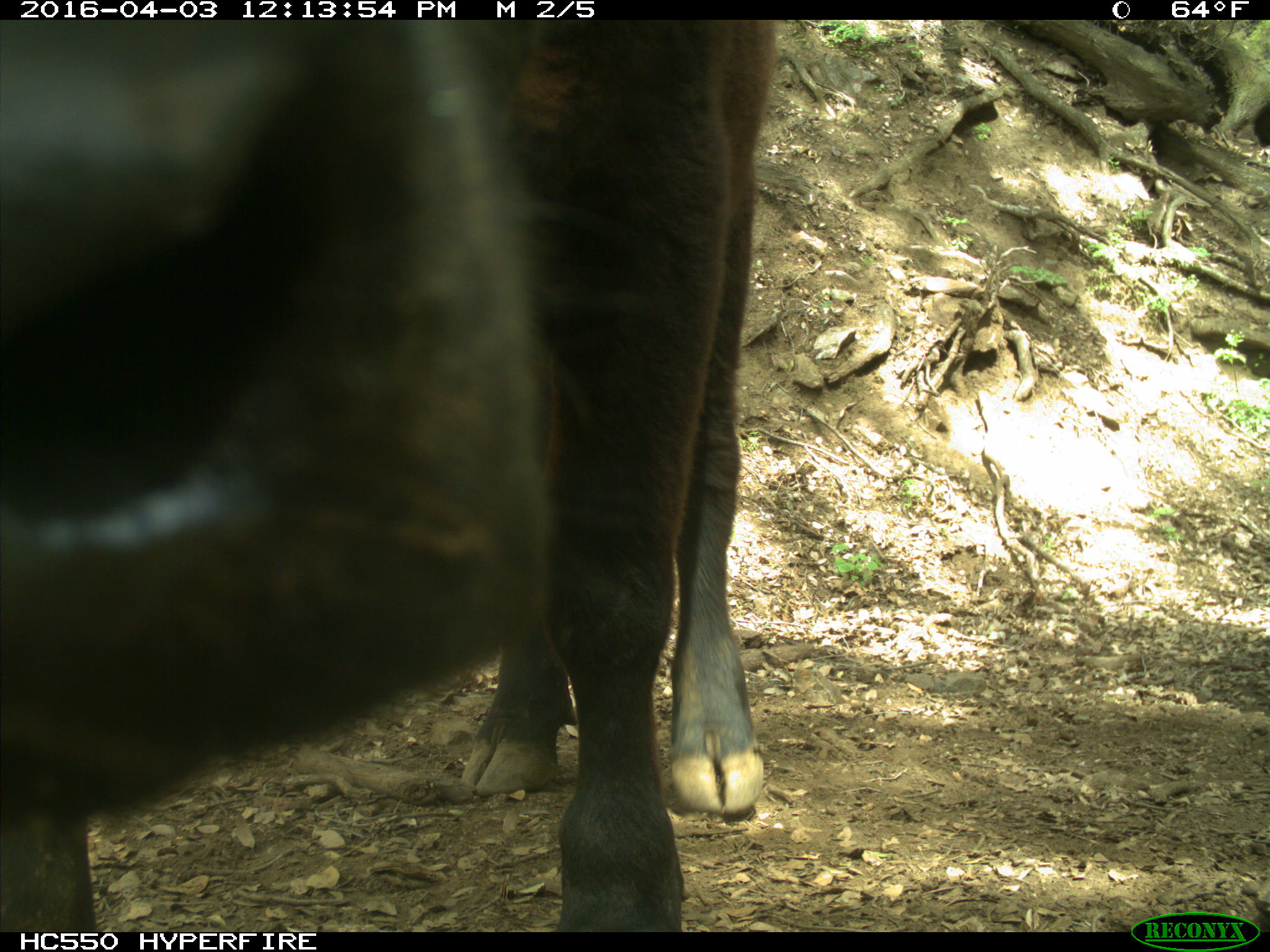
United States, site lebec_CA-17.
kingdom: Animalia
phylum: Chordata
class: Mammalia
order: Artiodactyla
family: Bovidae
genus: Bos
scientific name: Bos taurus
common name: domestic cow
Bos taurus (domestic cow).